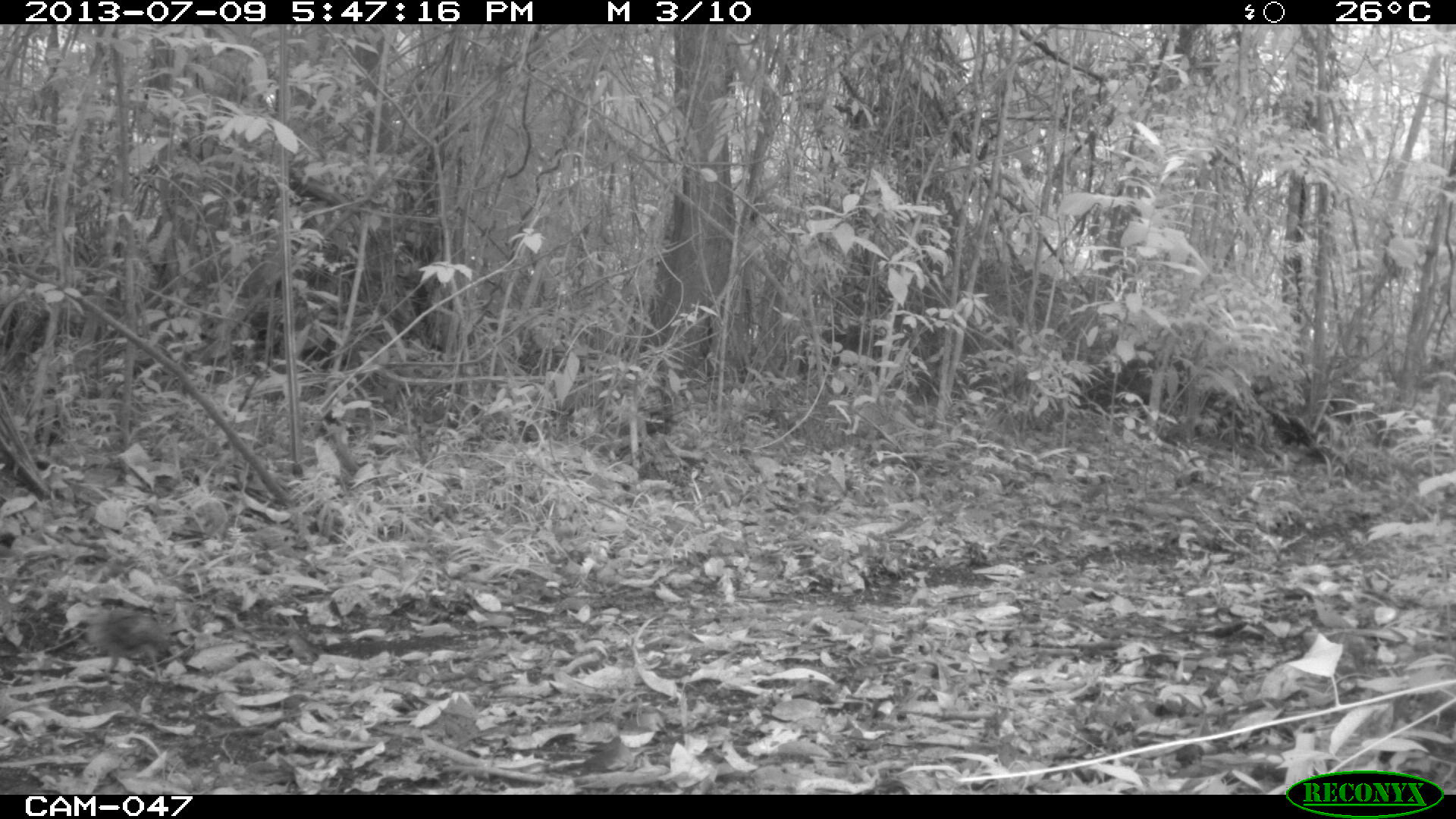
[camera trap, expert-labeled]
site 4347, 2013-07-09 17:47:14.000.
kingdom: Animalia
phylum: Chordata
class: Aves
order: Galliformes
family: Phasianidae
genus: Meleagris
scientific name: Meleagris ocellata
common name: ocellated turkey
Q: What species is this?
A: Meleagris ocellata (ocellated turkey).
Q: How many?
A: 1.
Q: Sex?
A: Female.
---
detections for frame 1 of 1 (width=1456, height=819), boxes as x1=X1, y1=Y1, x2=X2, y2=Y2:
meleagris ocellata: x1=85, y1=607, x2=176, y2=682